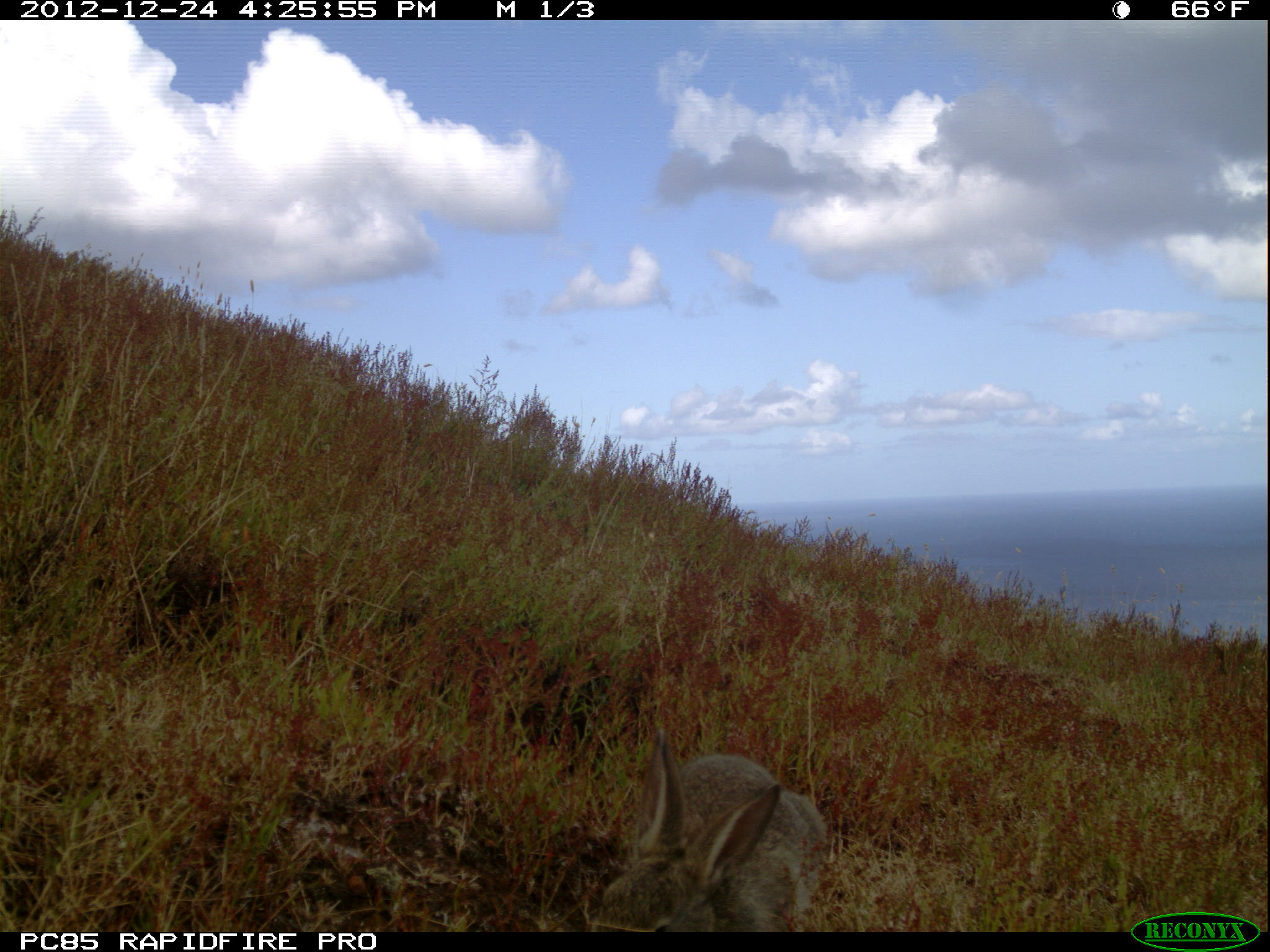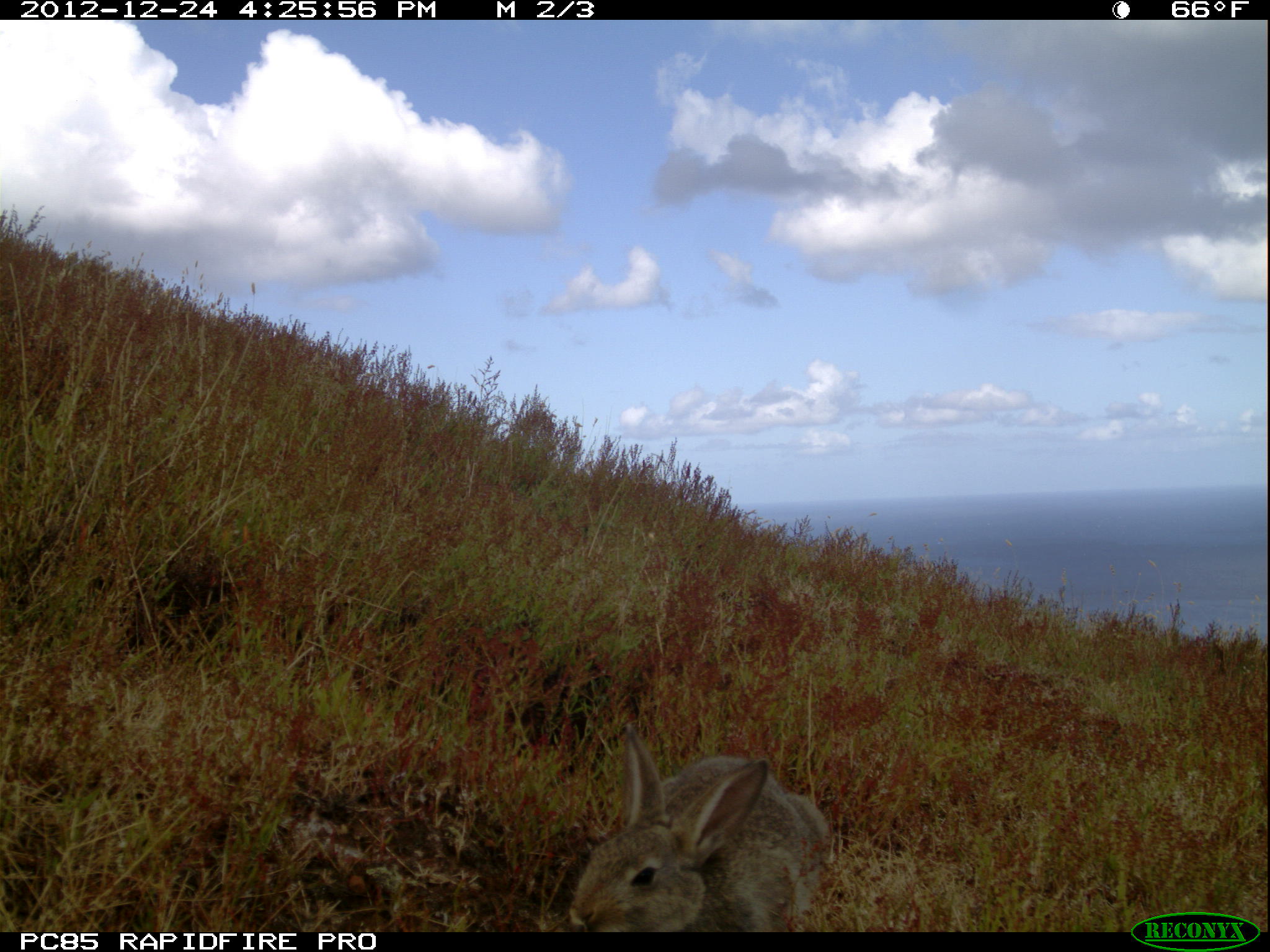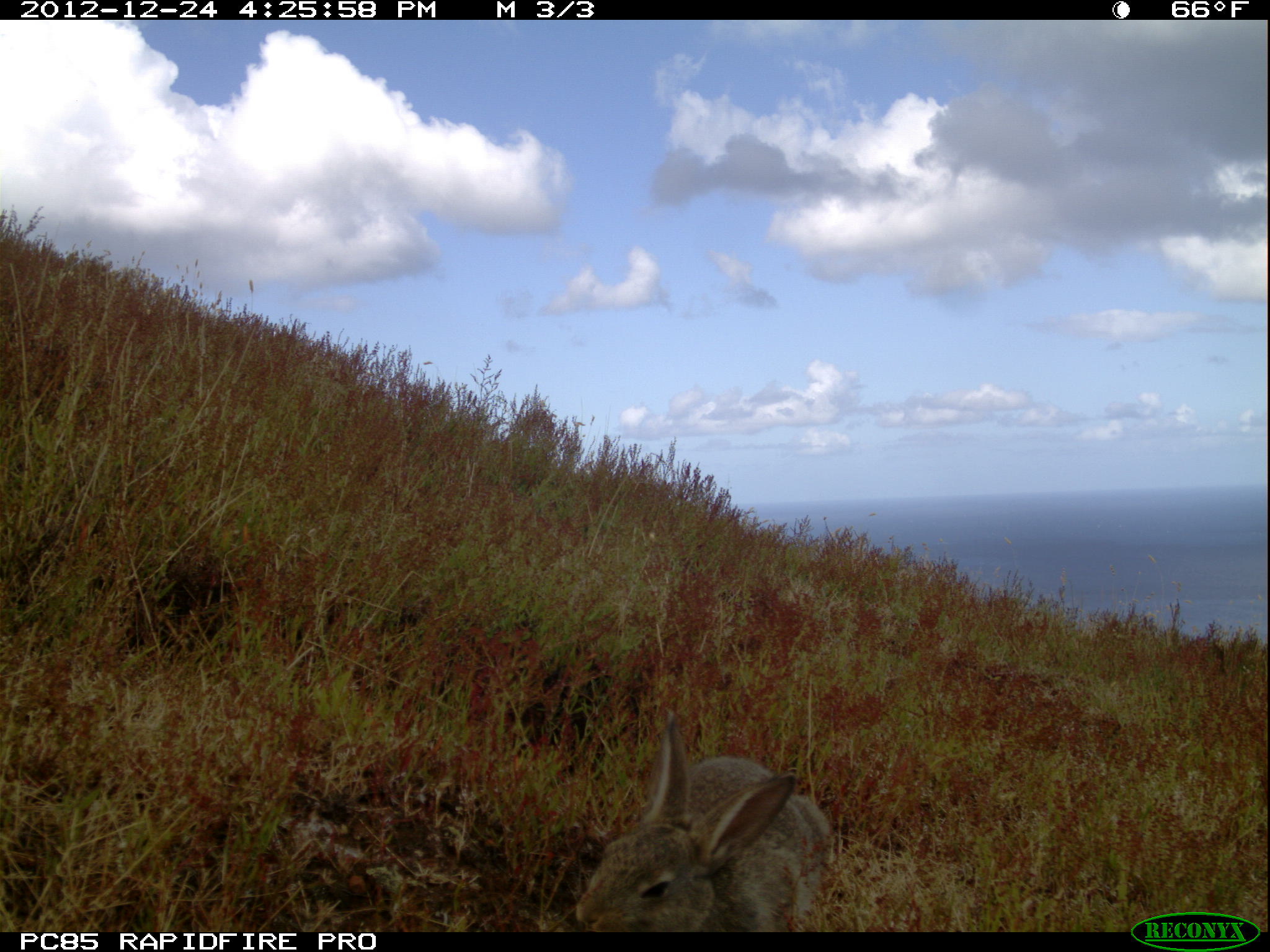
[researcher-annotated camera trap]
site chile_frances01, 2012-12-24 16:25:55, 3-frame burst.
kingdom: Animalia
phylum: Chordata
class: Mammalia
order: Lagomorpha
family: Leporidae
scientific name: Leporidae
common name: rabbits and hares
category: rabbit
Rabbit (rabbits and hares) (Leporidae).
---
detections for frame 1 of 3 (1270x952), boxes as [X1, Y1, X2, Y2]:
rabbit: [587, 723, 830, 932]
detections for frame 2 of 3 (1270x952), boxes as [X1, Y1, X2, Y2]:
rabbit: [561, 730, 833, 932]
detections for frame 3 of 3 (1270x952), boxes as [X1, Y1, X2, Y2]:
rabbit: [568, 712, 835, 930]